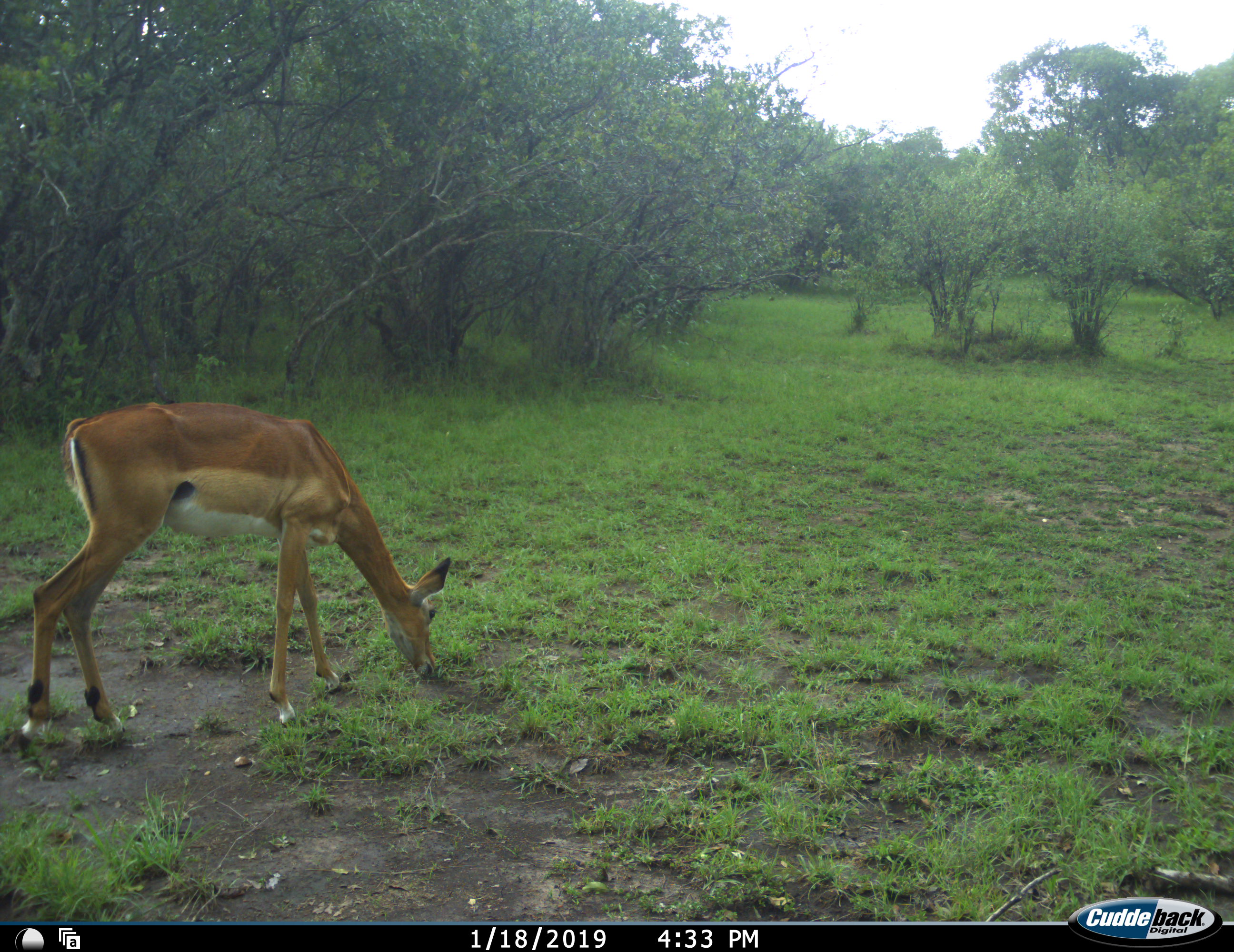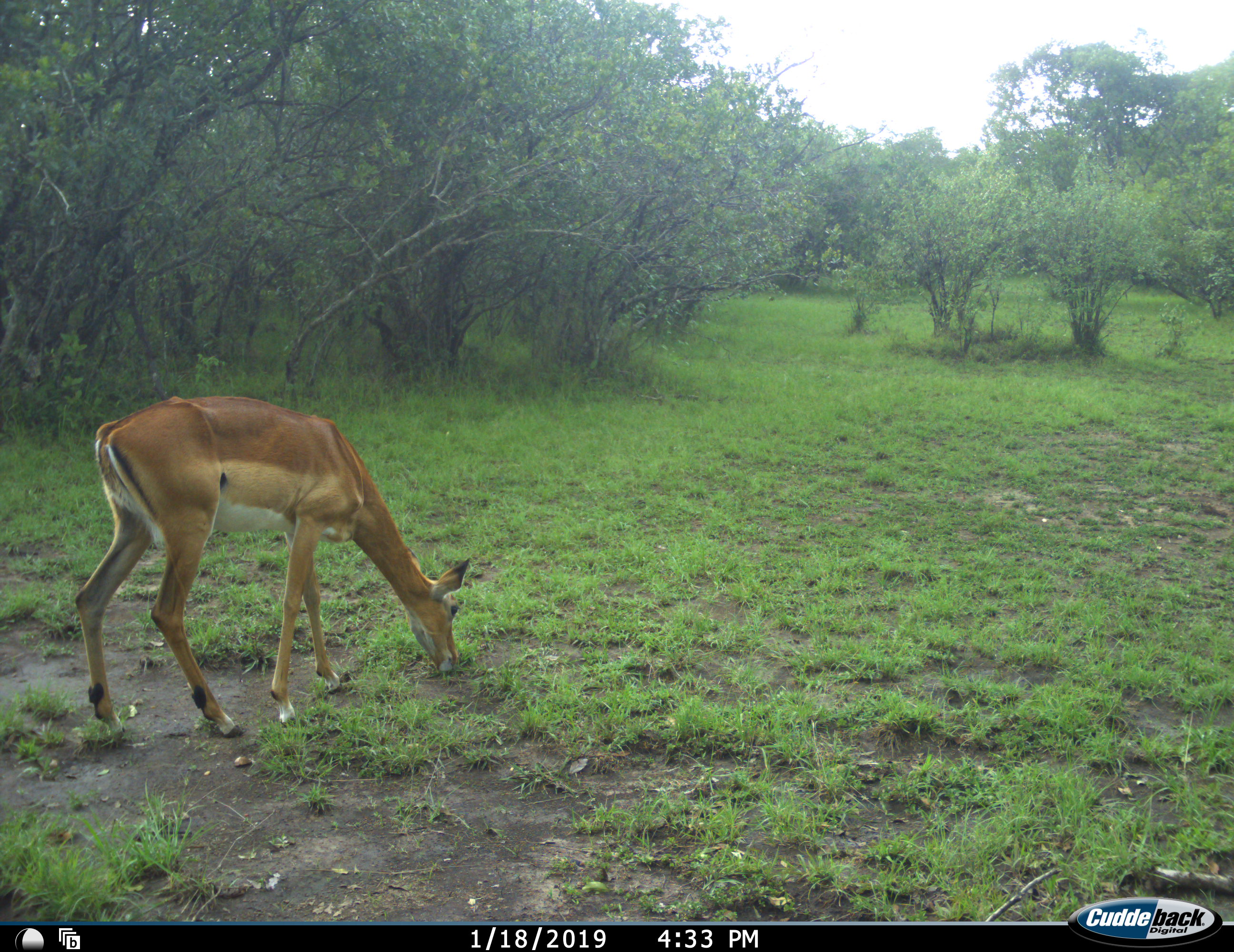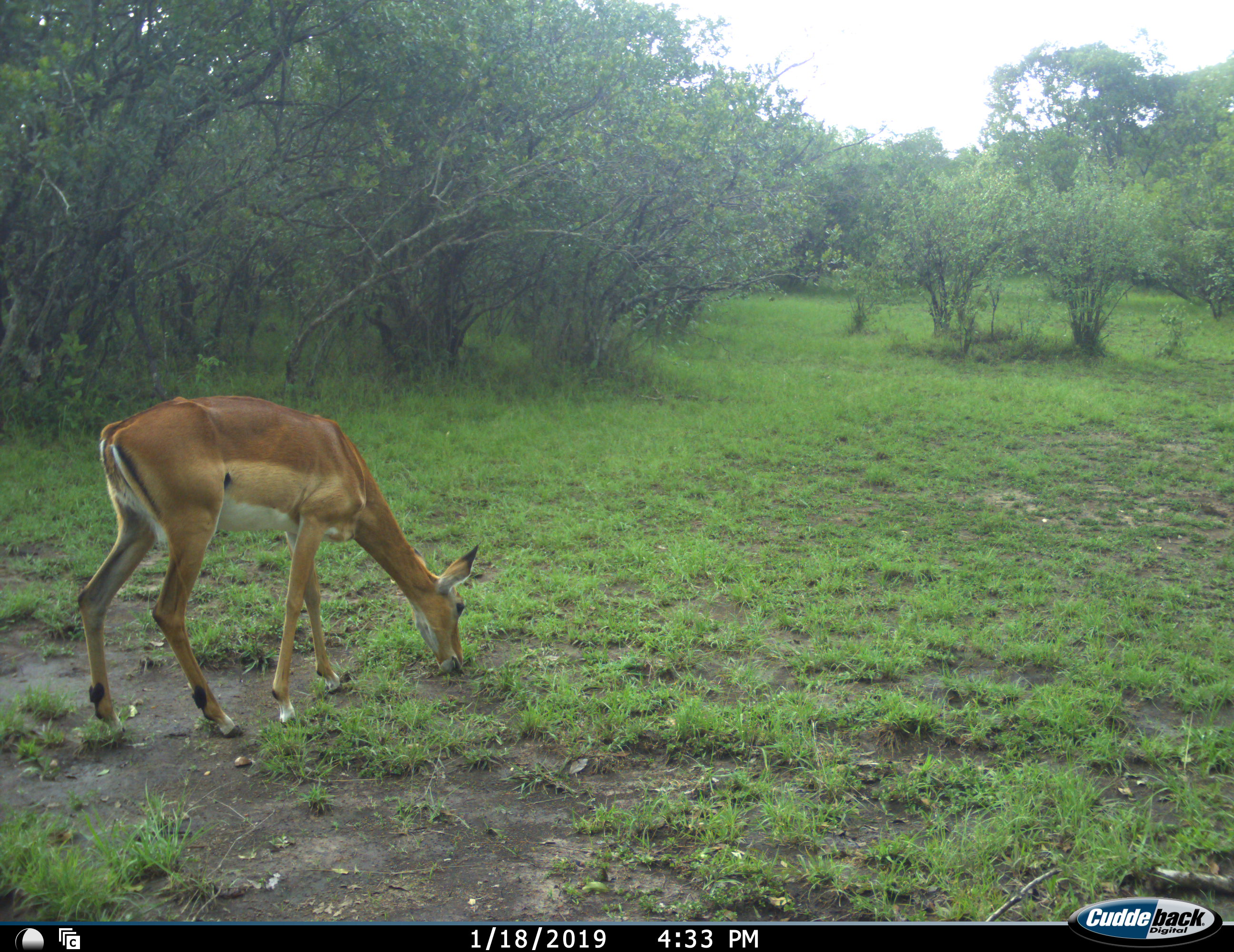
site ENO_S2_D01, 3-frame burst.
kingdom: Animalia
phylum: Chordata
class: Mammalia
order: Artiodactyla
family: Bovidae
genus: Aepyceros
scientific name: Aepyceros melampus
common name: impala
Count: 1.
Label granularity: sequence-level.